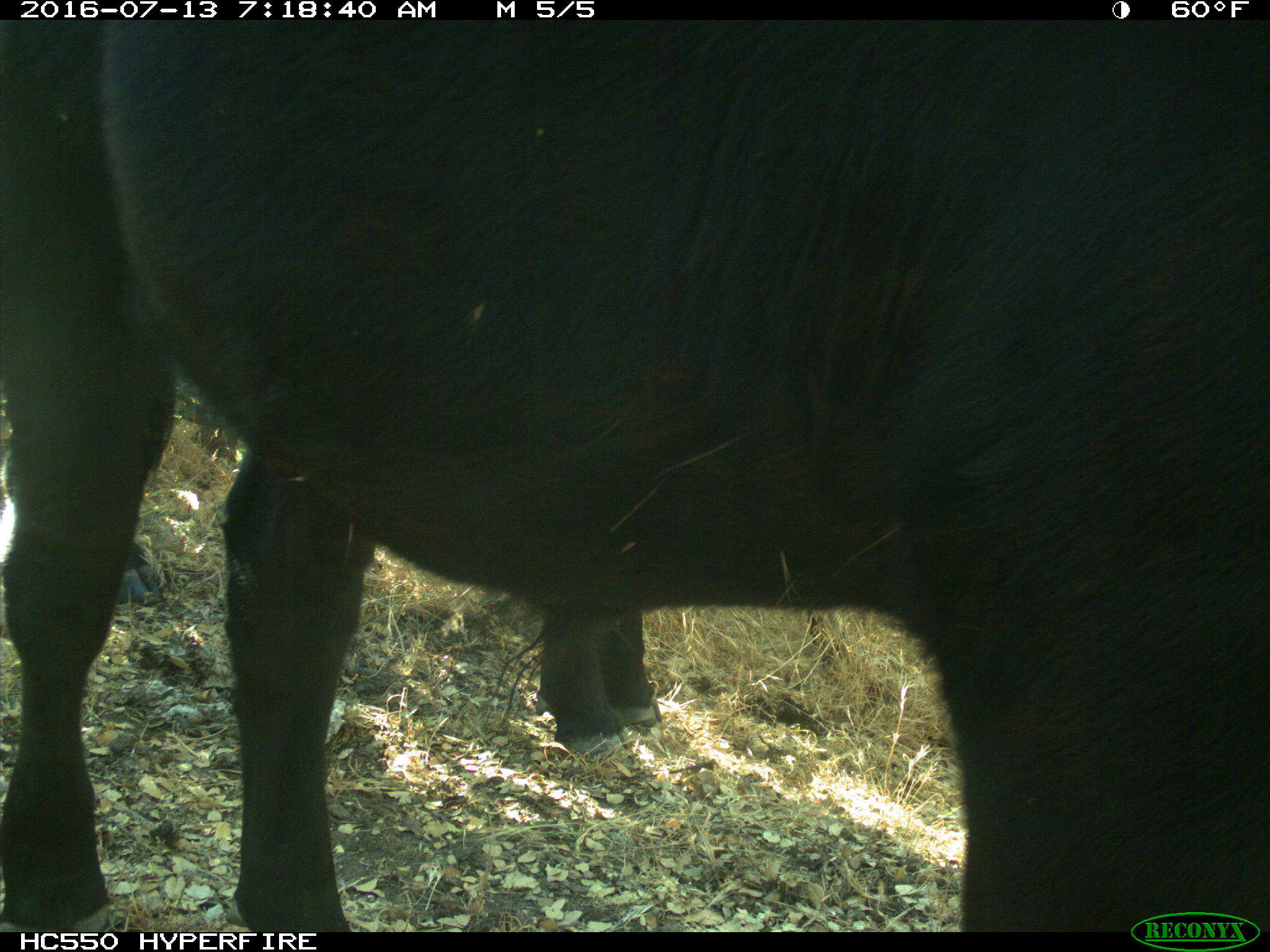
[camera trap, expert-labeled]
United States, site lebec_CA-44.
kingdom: Animalia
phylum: Chordata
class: Mammalia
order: Artiodactyla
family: Bovidae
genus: Bos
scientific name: Bos taurus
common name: domestic cow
Bos taurus (domestic cow).